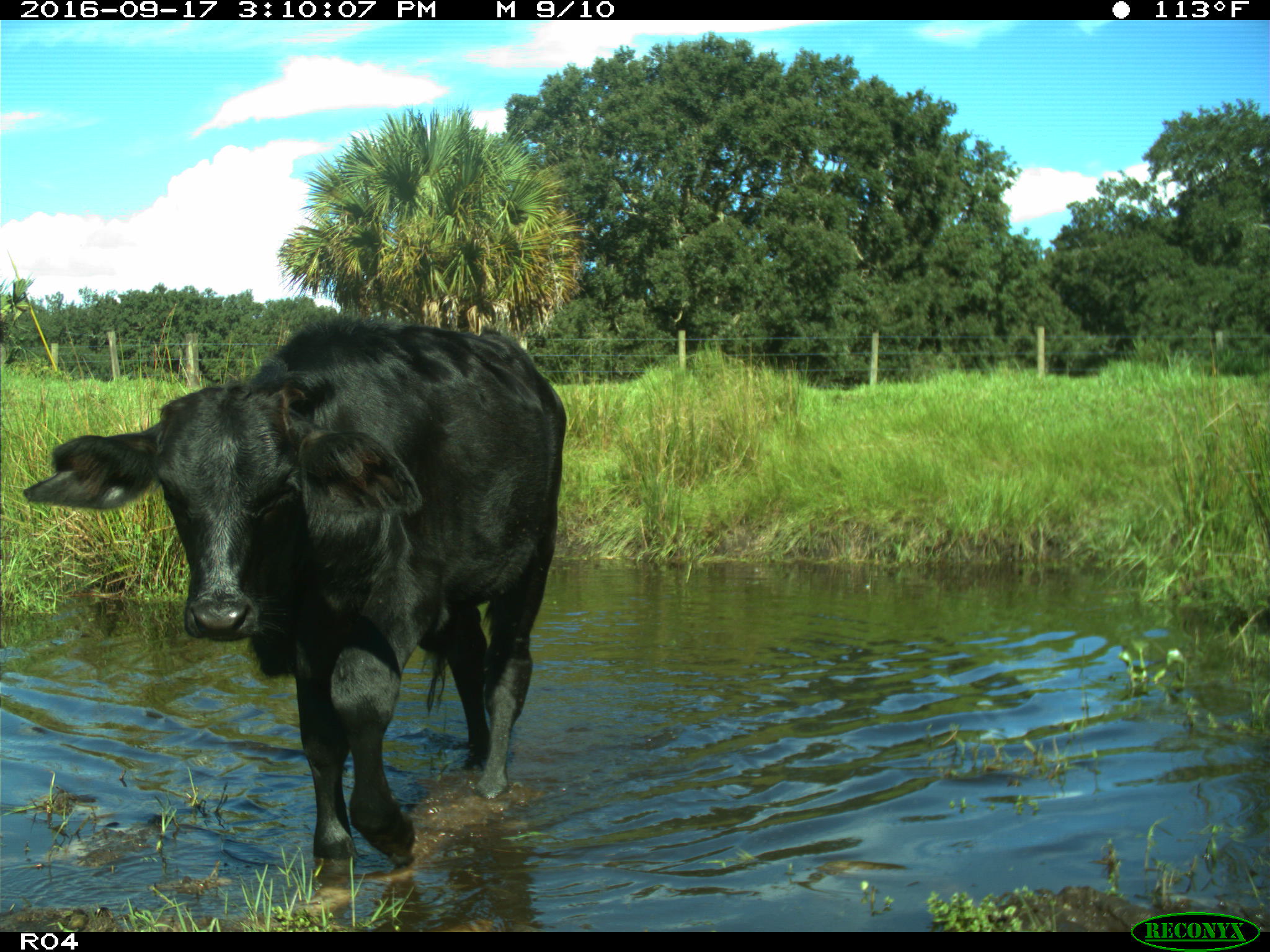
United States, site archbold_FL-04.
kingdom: Animalia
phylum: Chordata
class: Mammalia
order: Artiodactyla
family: Bovidae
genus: Bos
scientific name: Bos taurus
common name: domestic cow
Bos taurus (domestic cow).